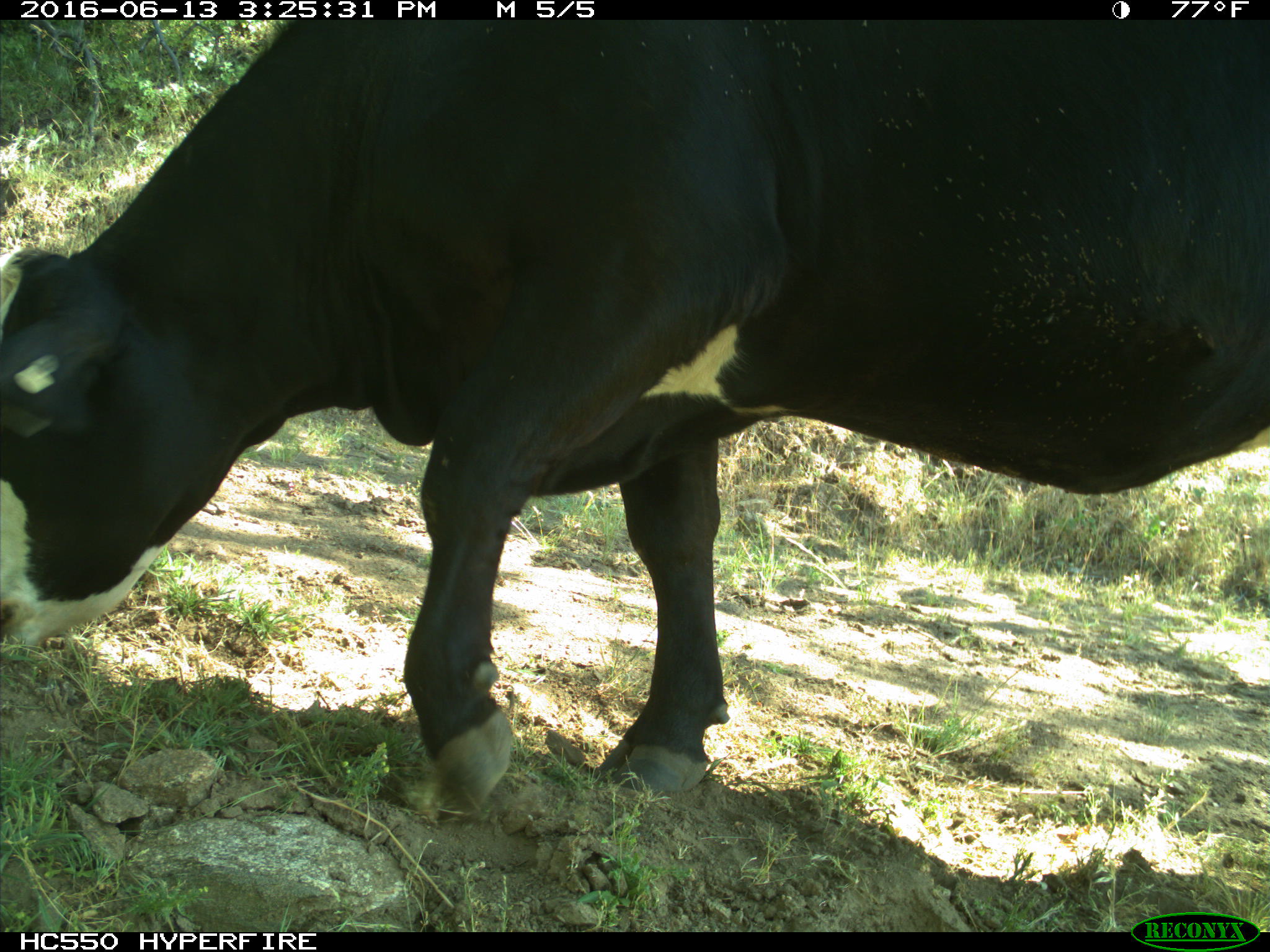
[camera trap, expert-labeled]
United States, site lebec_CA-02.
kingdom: Animalia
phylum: Chordata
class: Mammalia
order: Artiodactyla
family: Bovidae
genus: Bos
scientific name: Bos taurus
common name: domestic cow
Bos taurus (domestic cow).